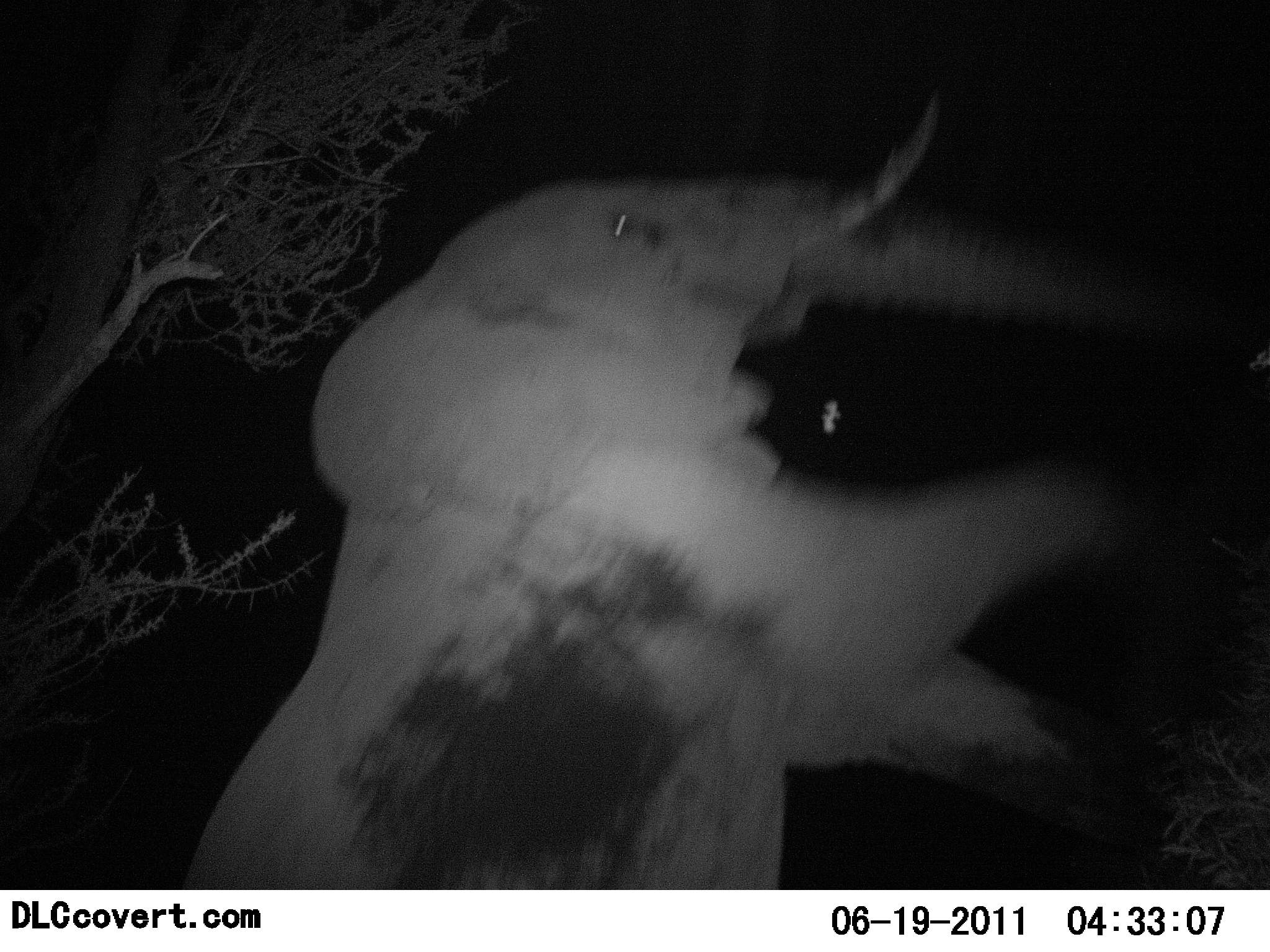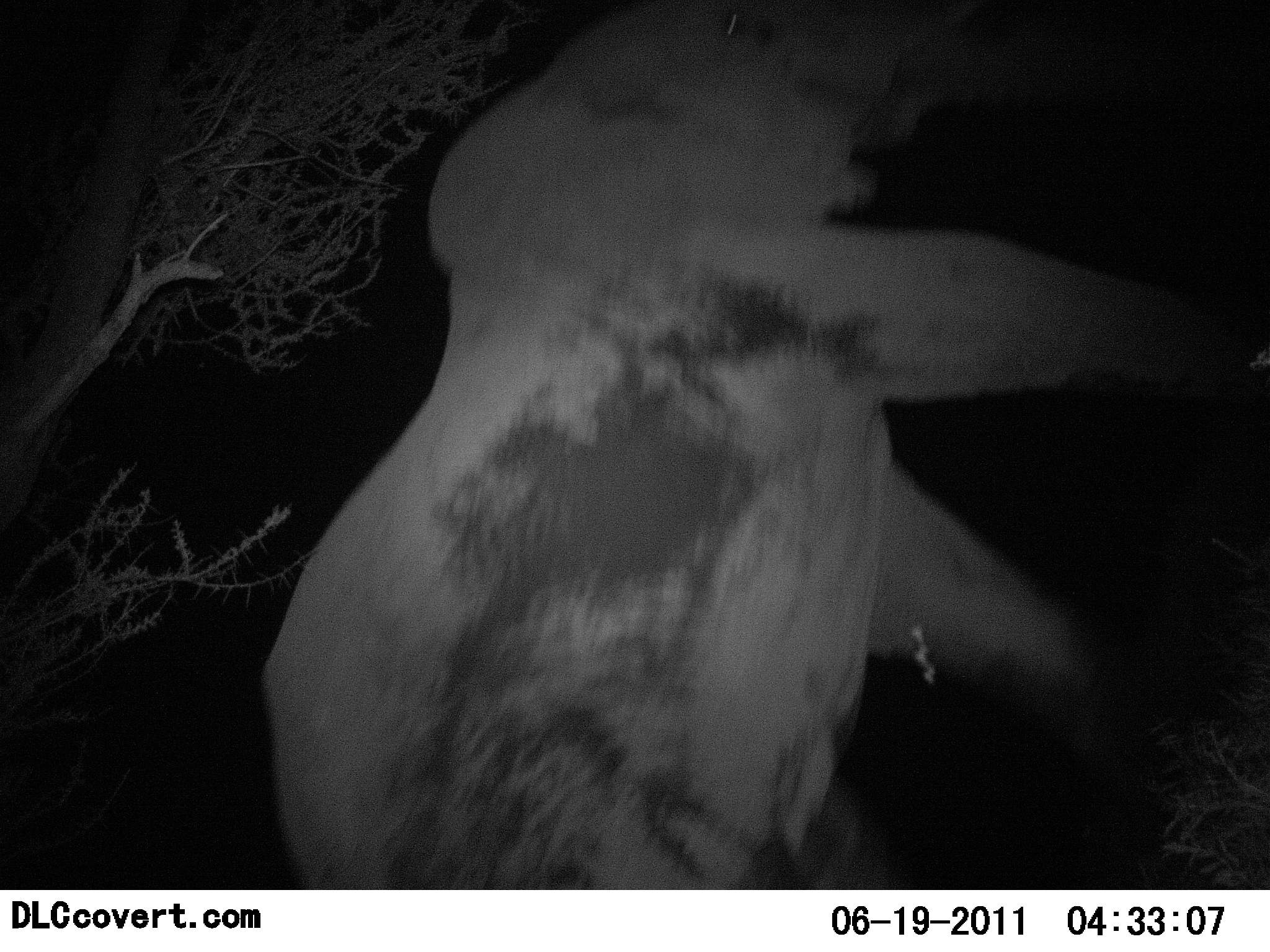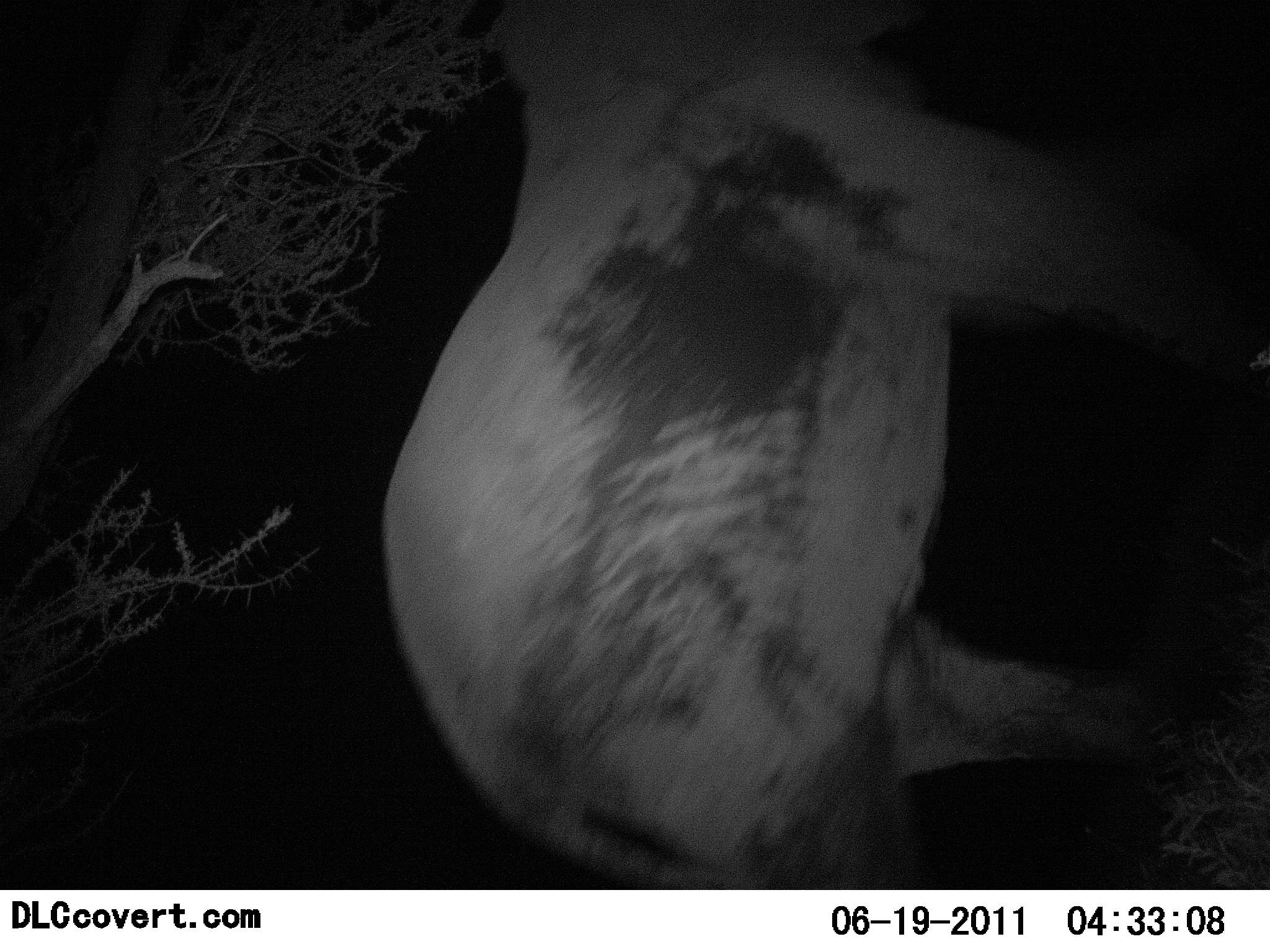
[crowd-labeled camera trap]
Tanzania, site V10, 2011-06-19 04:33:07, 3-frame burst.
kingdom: Animalia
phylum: Chordata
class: Mammalia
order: Proboscidea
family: Elephantidae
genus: Loxodonta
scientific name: Loxodonta africana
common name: african bush elephant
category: elephant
Elephant (african bush elephant) (Loxodonta africana), count 1. Behavior (volunteer vote fractions): standing 9%, resting 0%, moving 100%, interacting 0%. Young present (vote fraction): 0%. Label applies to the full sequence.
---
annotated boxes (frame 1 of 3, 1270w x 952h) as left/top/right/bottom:
animal: 177/106/1270/891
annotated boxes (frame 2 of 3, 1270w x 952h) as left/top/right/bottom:
animal: 263/1/1270/888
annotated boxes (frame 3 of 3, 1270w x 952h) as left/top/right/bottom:
animal: 379/1/1270/889